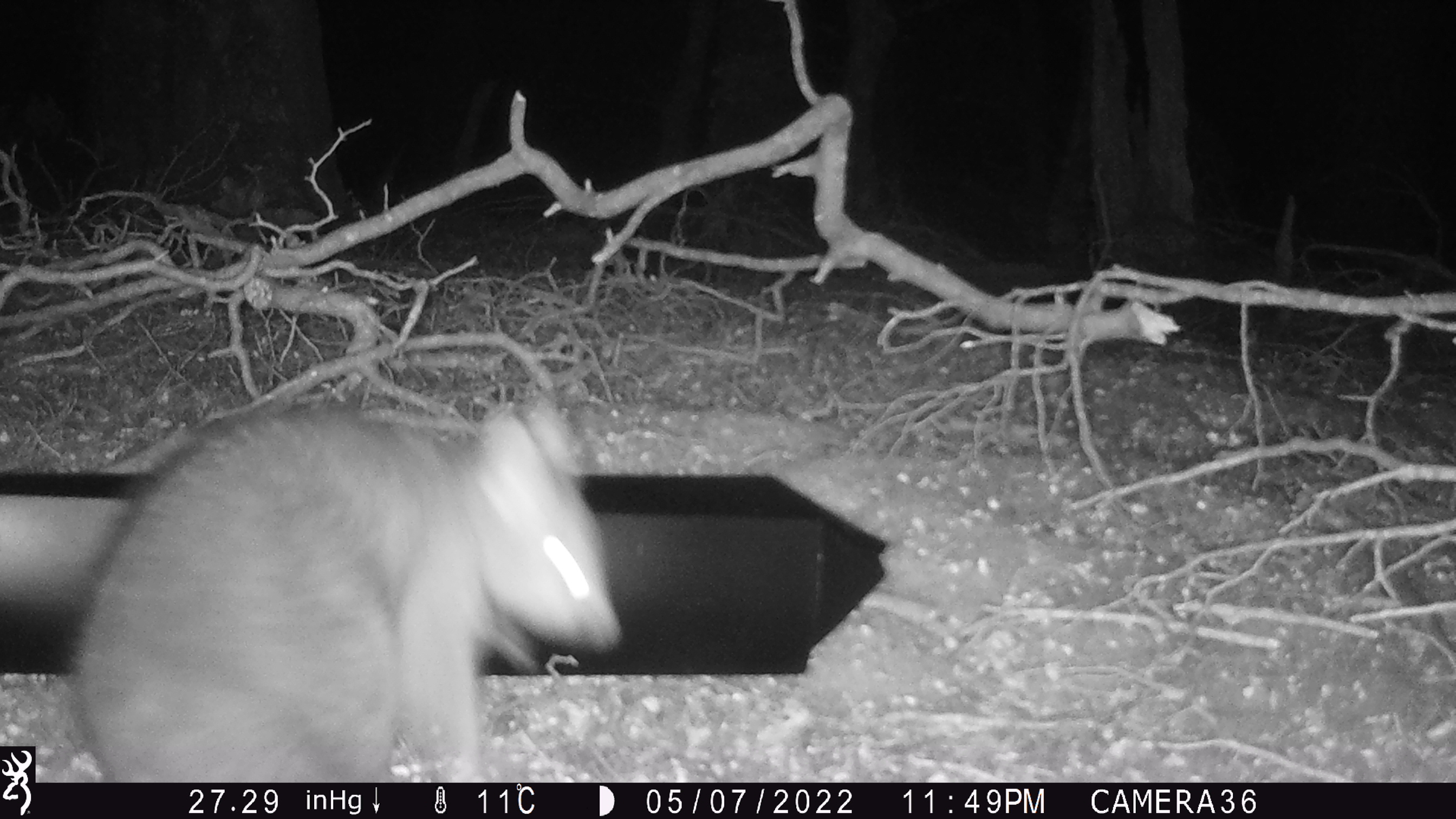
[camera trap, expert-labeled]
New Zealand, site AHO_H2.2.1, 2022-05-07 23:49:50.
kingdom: Animalia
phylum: Chordata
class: Mammalia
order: Diprotodontia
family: Phalangeridae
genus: Trichosurus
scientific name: Trichosurus vulpecula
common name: common brushtail possum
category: possum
Possum (common brushtail possum) (Trichosurus vulpecula).